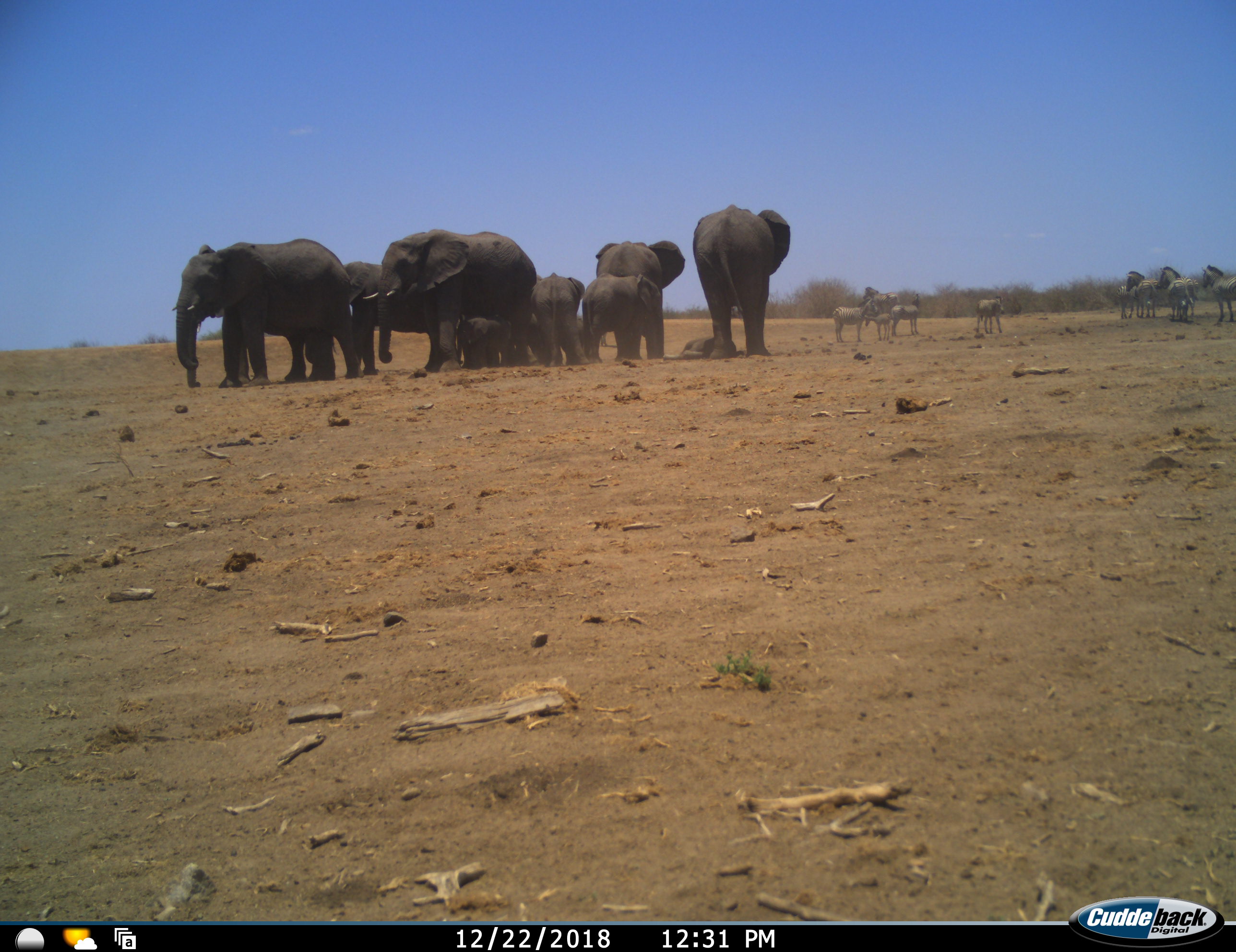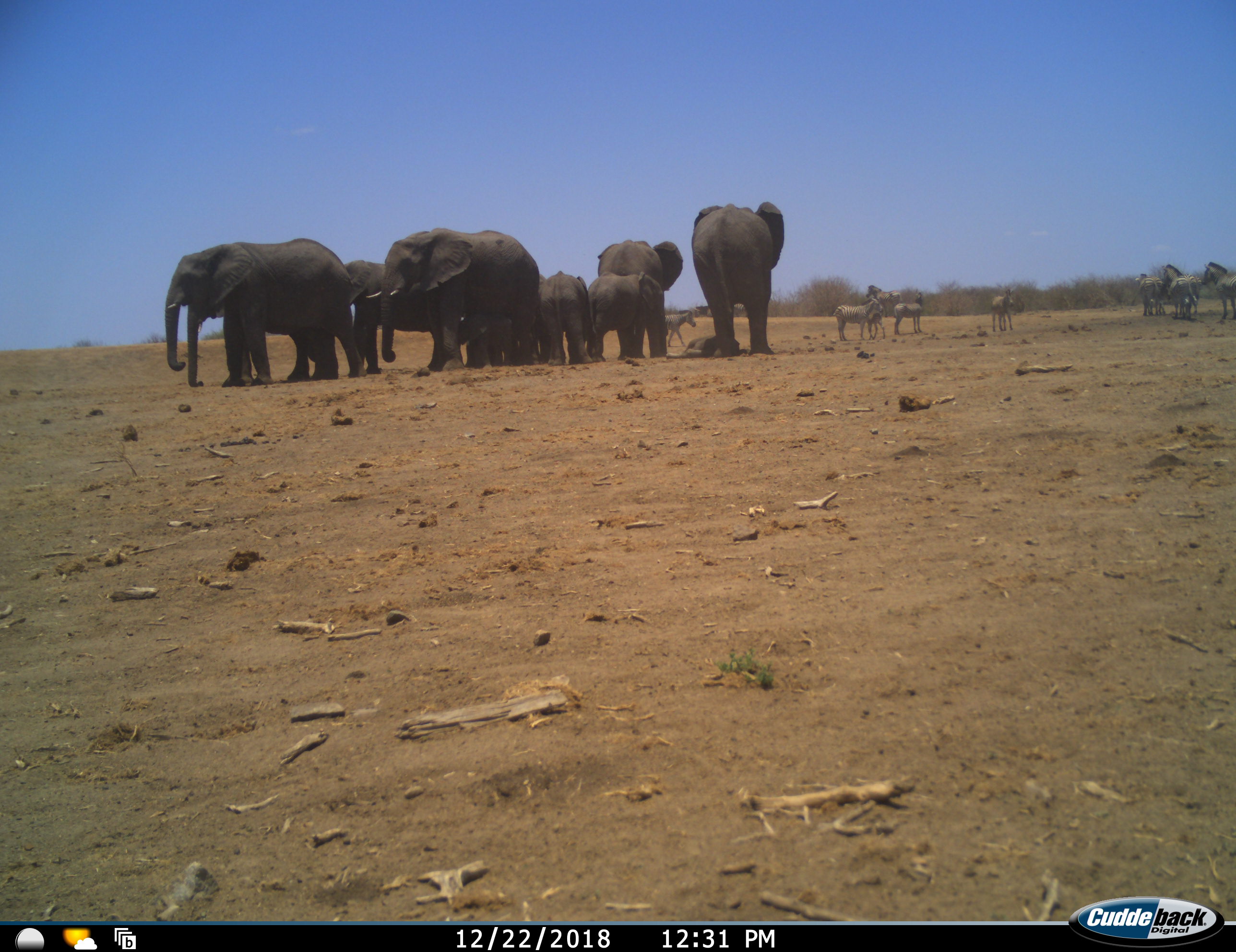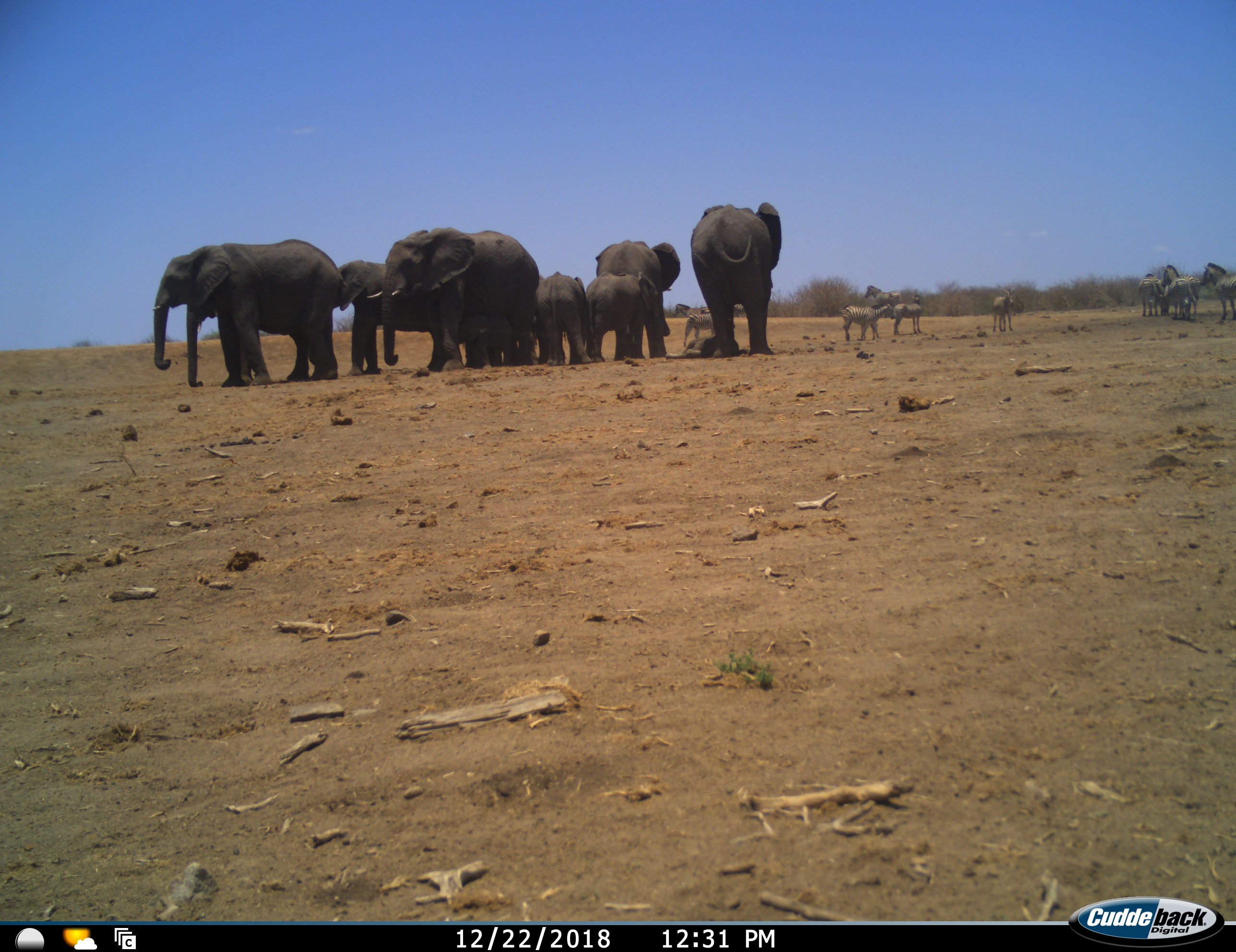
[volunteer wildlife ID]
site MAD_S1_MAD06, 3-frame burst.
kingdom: Animalia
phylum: Chordata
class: Mammalia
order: Proboscidea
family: Elephantidae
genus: Loxodonta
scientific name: Loxodonta africana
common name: african bush elephant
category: elephant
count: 10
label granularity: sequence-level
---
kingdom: Animalia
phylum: Chordata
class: Mammalia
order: Perissodactyla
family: Equidae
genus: Equus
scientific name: Equus quagga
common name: plains zebra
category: zebraplains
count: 10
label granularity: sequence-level